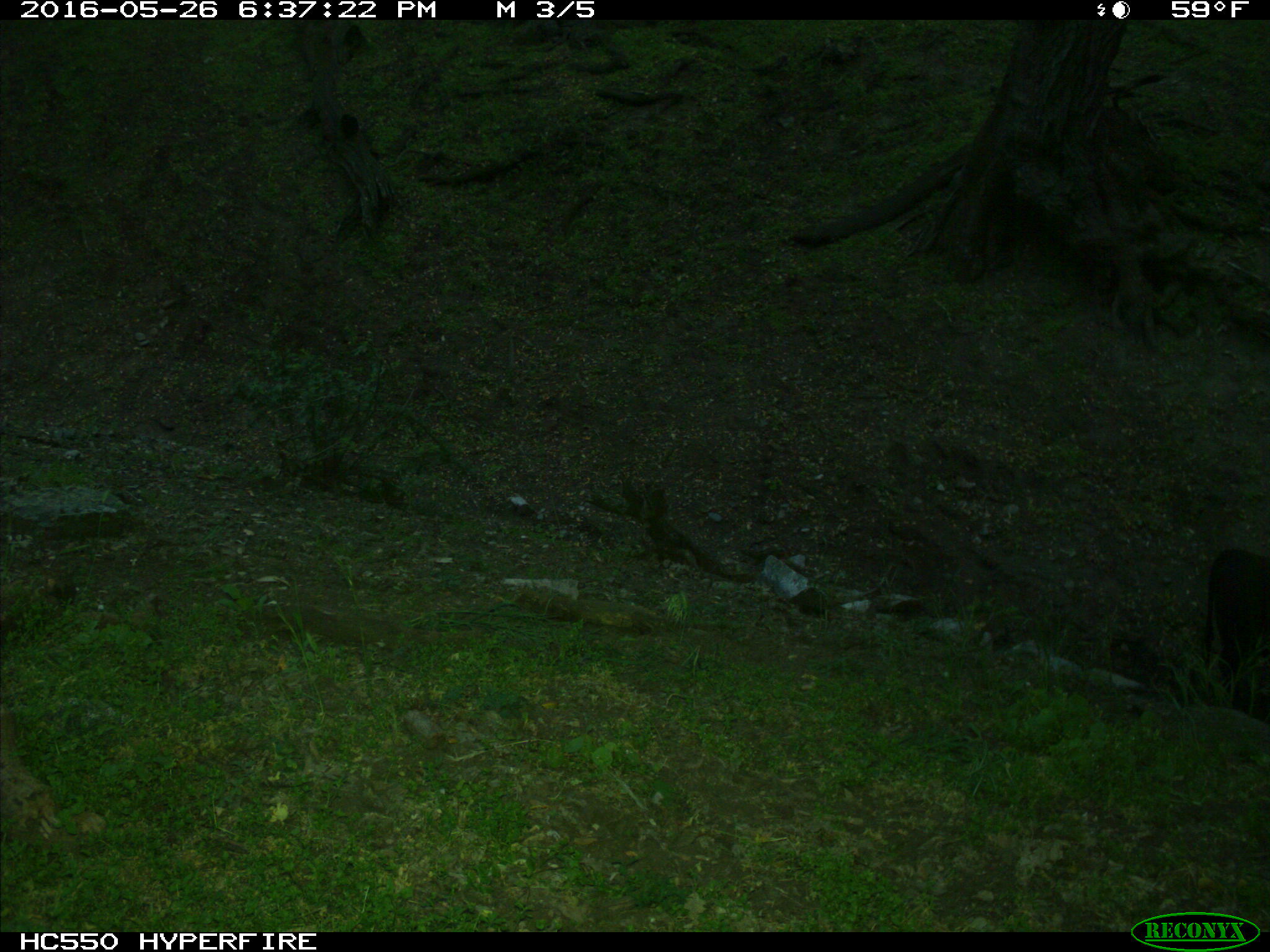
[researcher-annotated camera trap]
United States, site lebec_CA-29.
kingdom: Animalia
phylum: Chordata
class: Mammalia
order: Artiodactyla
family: Bovidae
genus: Bos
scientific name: Bos taurus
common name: domestic cow